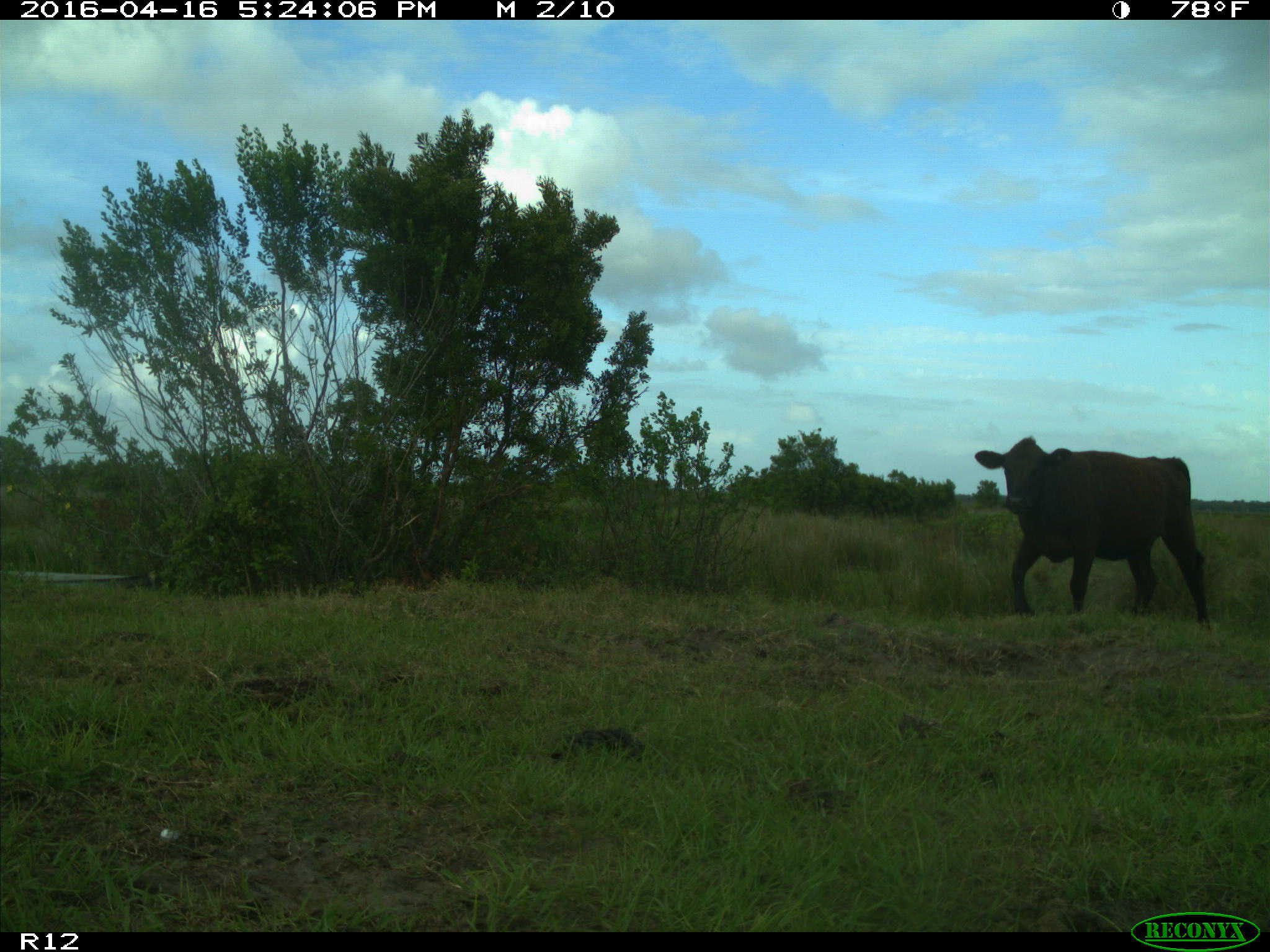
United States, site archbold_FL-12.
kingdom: Animalia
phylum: Chordata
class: Mammalia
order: Artiodactyla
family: Bovidae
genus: Bos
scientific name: Bos taurus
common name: domestic cow